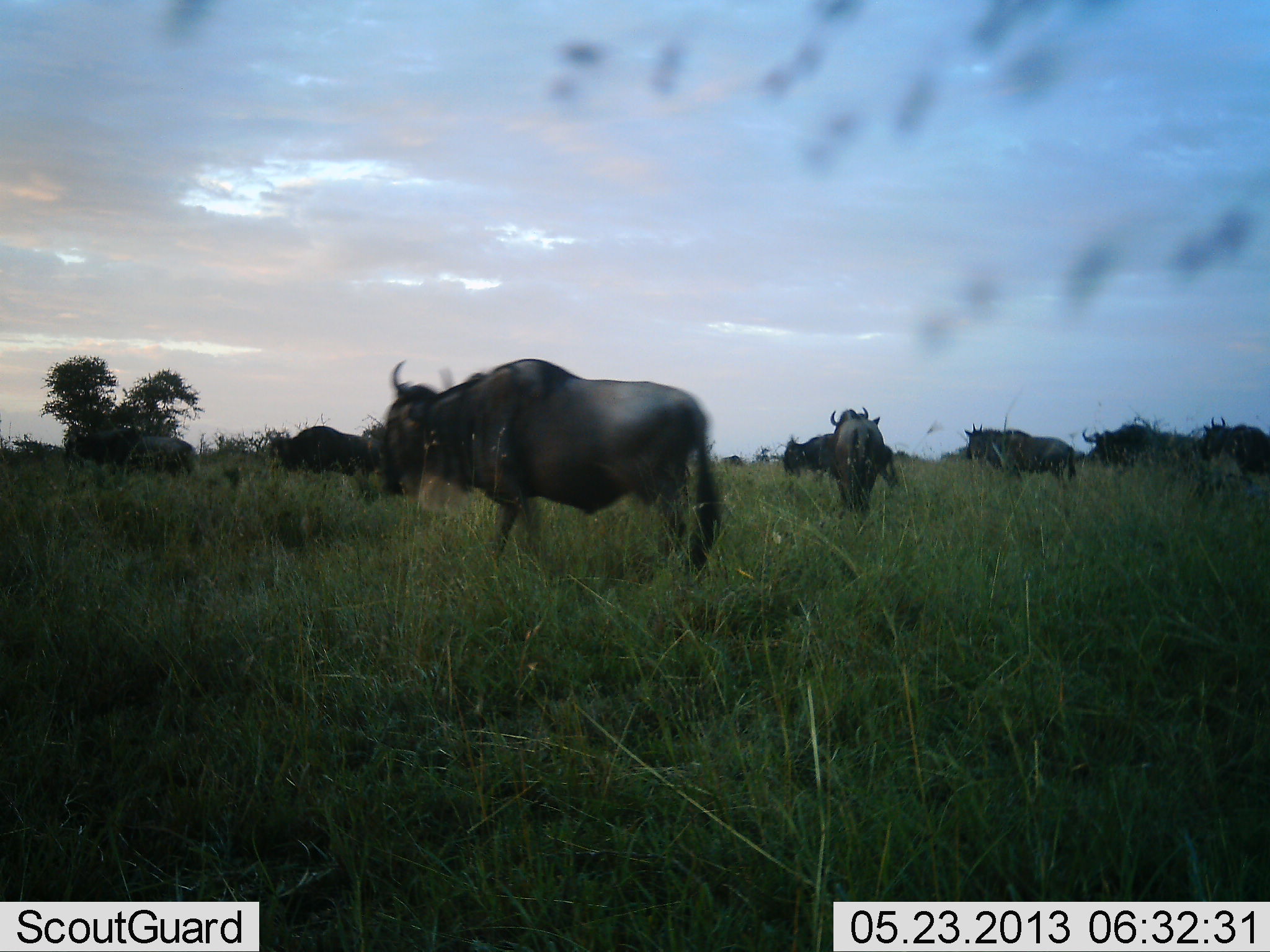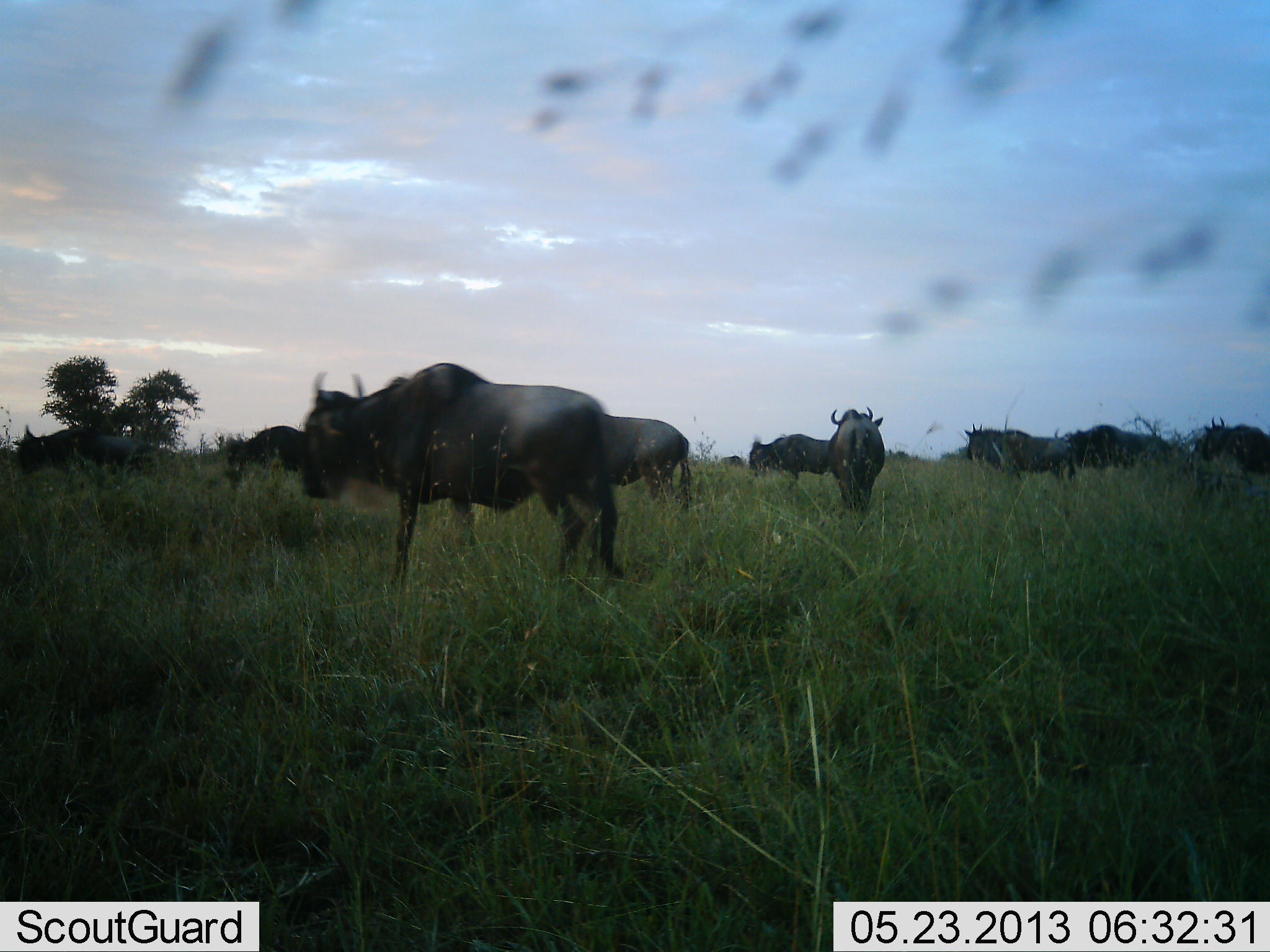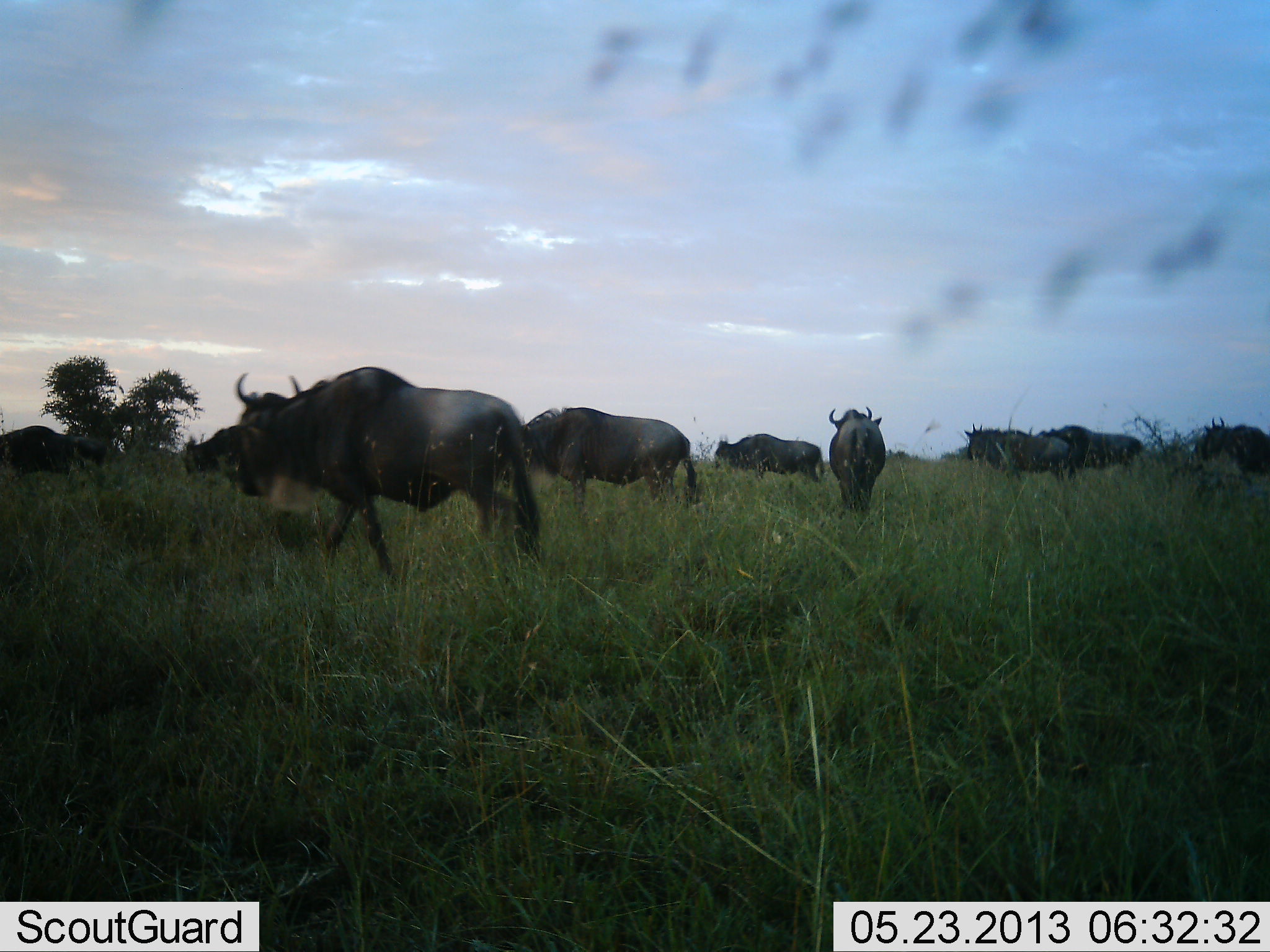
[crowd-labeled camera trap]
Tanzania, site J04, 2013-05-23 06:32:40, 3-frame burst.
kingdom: Animalia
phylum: Chordata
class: Mammalia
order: Artiodactyla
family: Bovidae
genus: Connochaetes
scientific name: Connochaetes taurinus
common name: blue wildebeest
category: wildebeest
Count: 9.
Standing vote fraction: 60%.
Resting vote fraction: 0%.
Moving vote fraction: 90%.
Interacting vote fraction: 0%.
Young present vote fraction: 0%.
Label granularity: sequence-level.